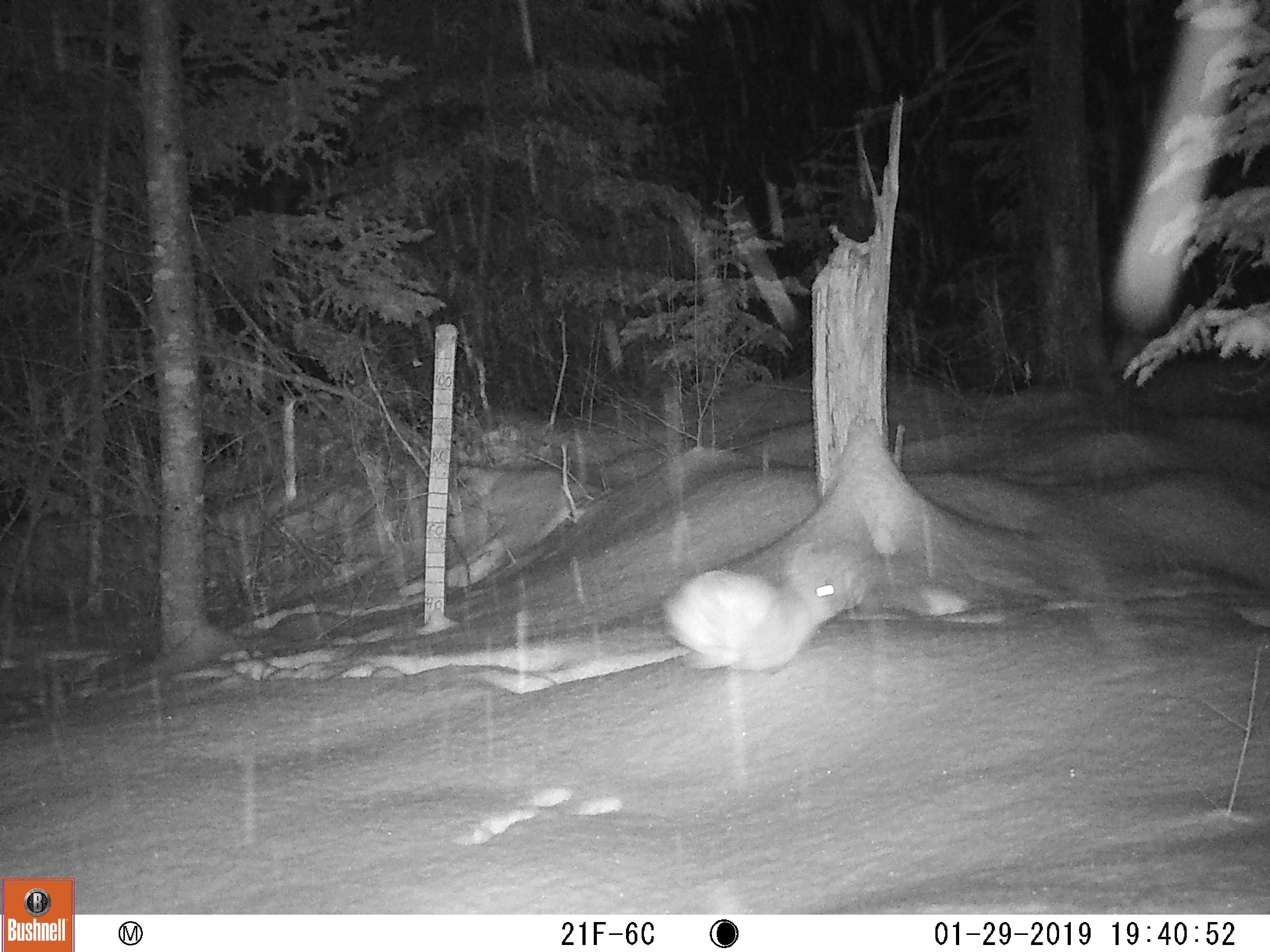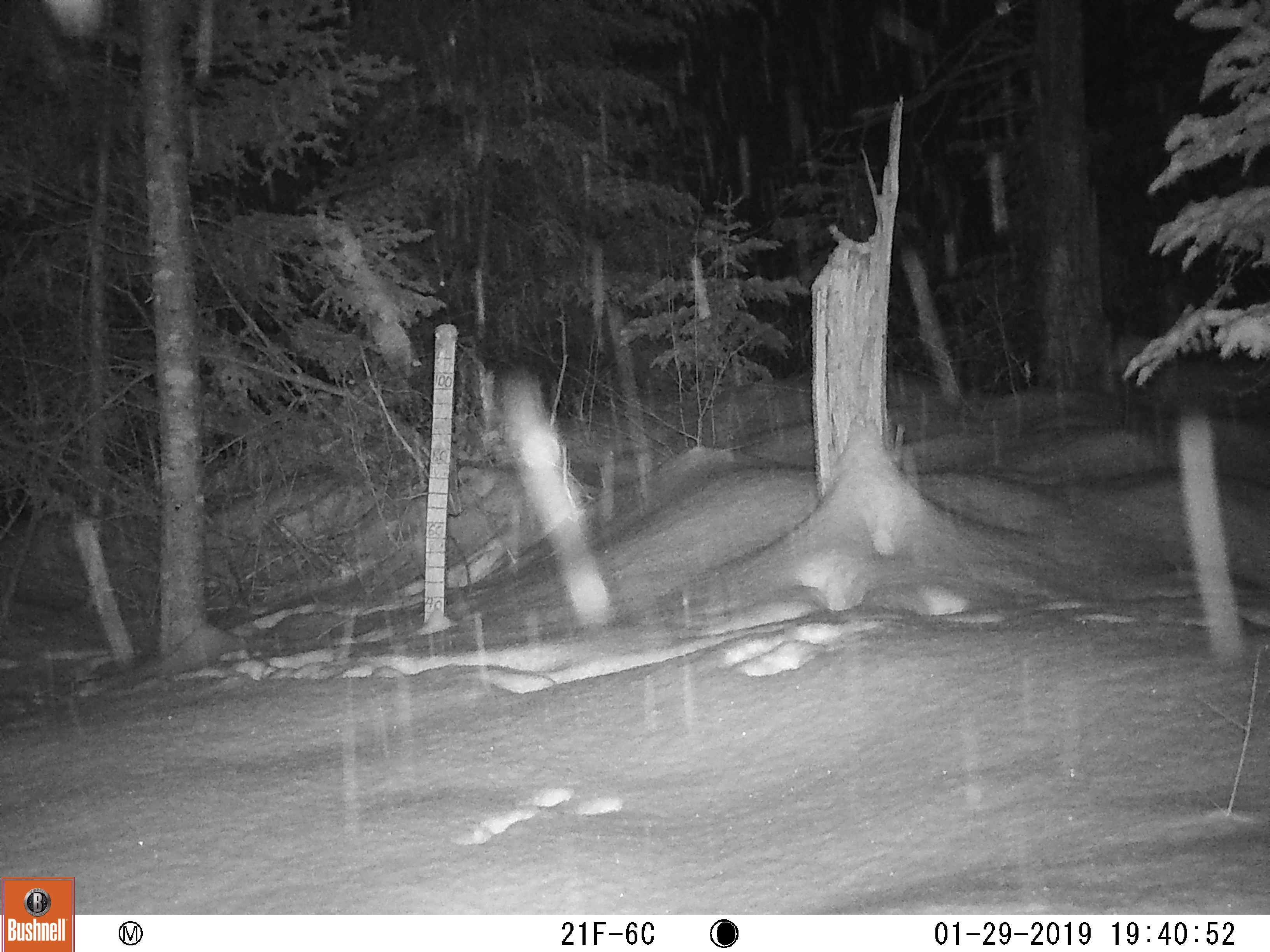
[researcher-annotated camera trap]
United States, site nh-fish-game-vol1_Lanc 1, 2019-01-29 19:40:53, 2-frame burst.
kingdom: Animalia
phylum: Chordata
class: Mammalia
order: Lagomorpha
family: Leporidae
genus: Lepus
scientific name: Lepus americanus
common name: snowshoe hare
Snowshoe hare (Lepus americanus).